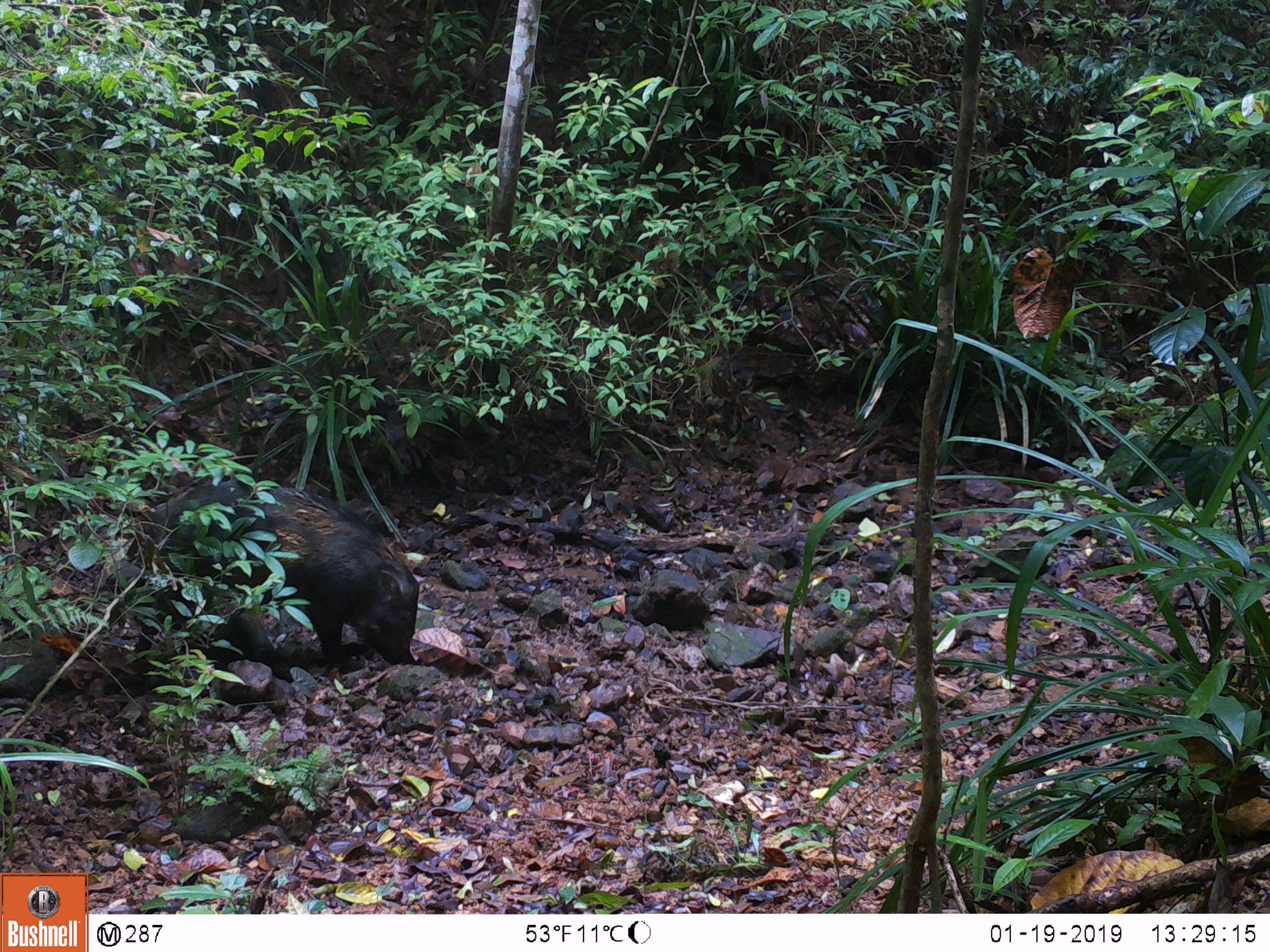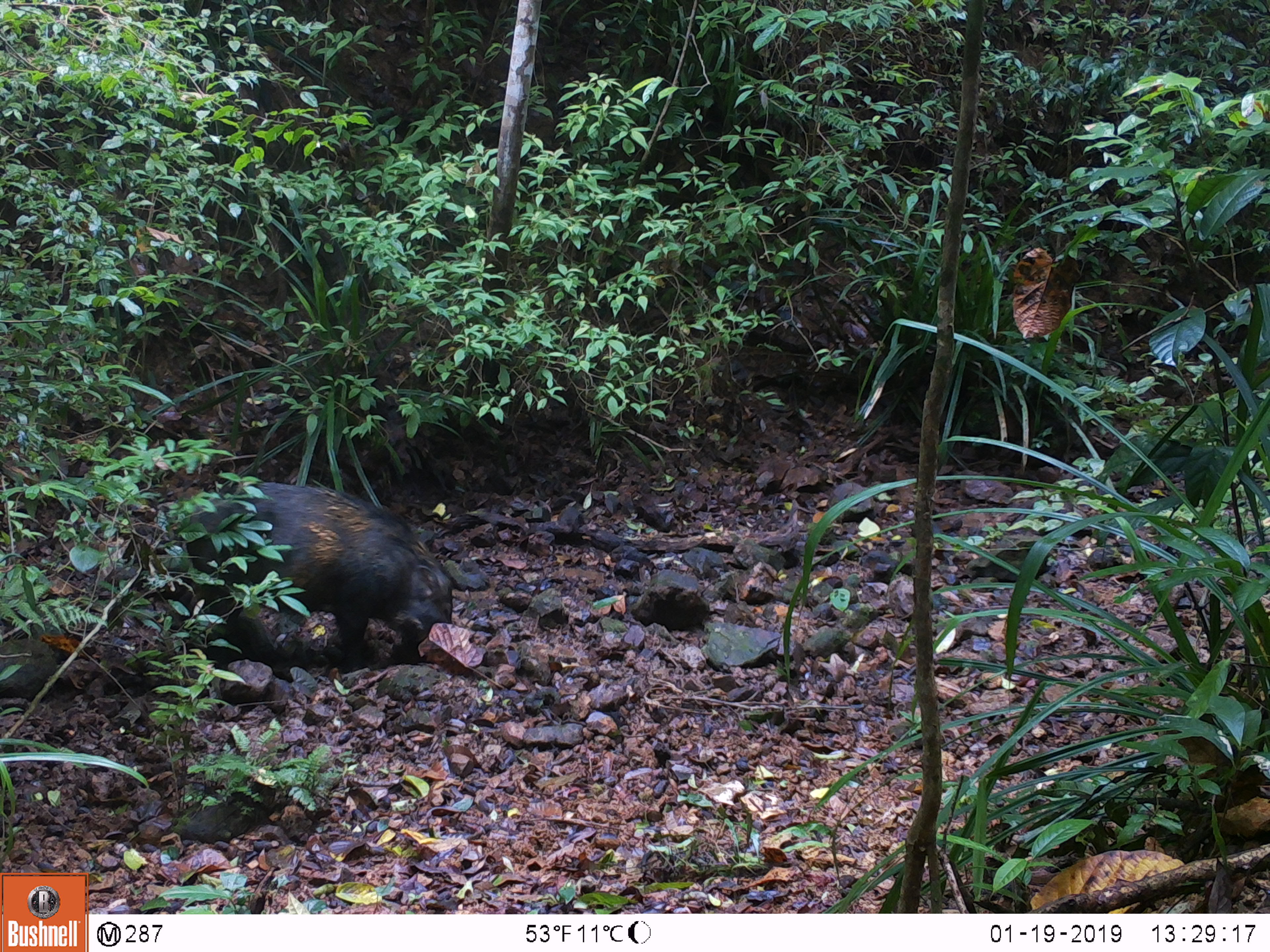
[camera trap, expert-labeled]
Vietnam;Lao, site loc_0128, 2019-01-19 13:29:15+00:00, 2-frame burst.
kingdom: Animalia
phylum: Chordata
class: Mammalia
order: Artiodactyla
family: Suidae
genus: Sus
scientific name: Sus scrofa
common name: eurasian wild pig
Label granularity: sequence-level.